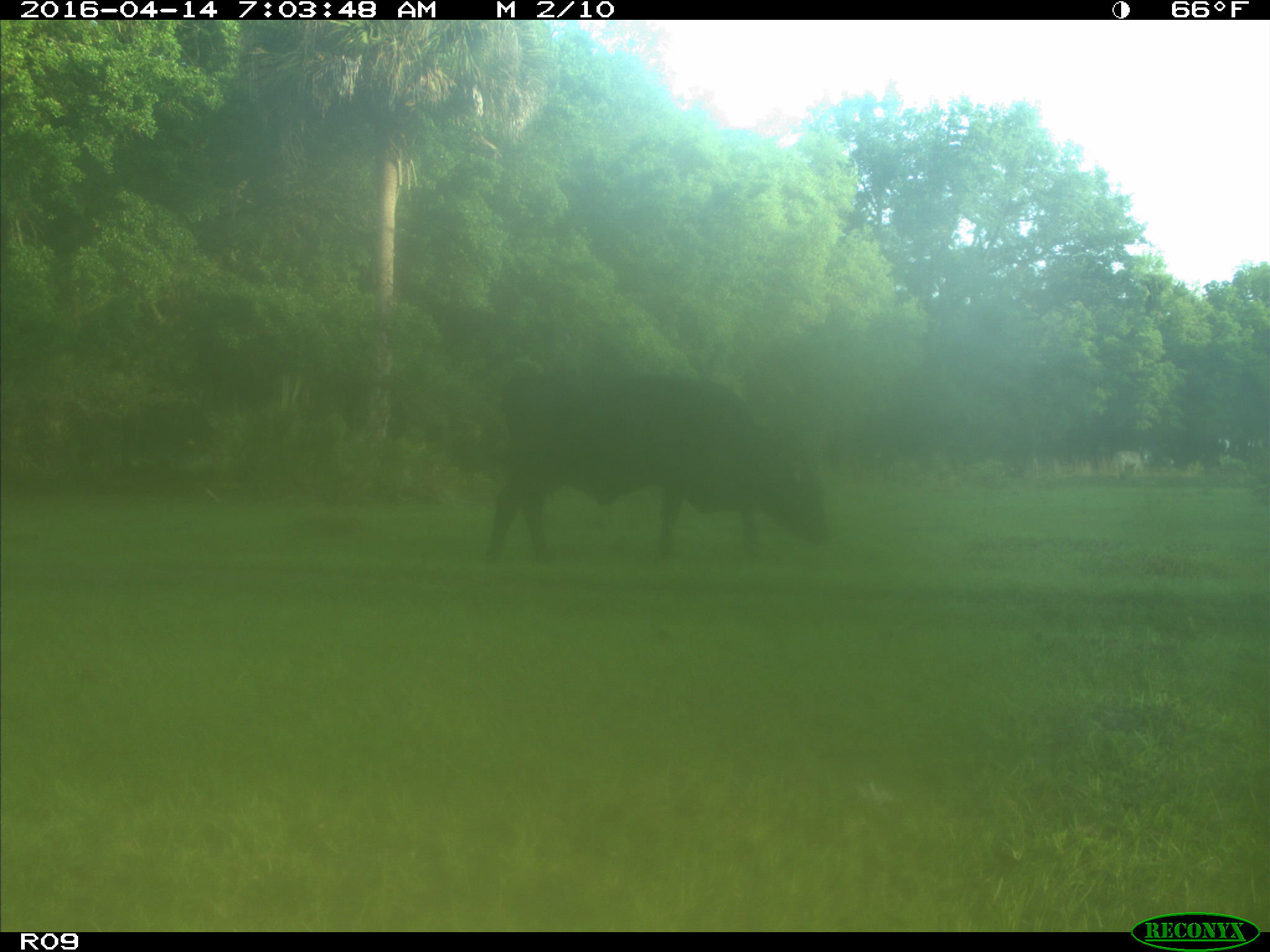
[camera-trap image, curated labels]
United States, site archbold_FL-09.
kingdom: Animalia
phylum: Chordata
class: Mammalia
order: Artiodactyla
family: Bovidae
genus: Bos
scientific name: Bos taurus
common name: domestic cow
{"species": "Bos taurus (domestic cow)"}